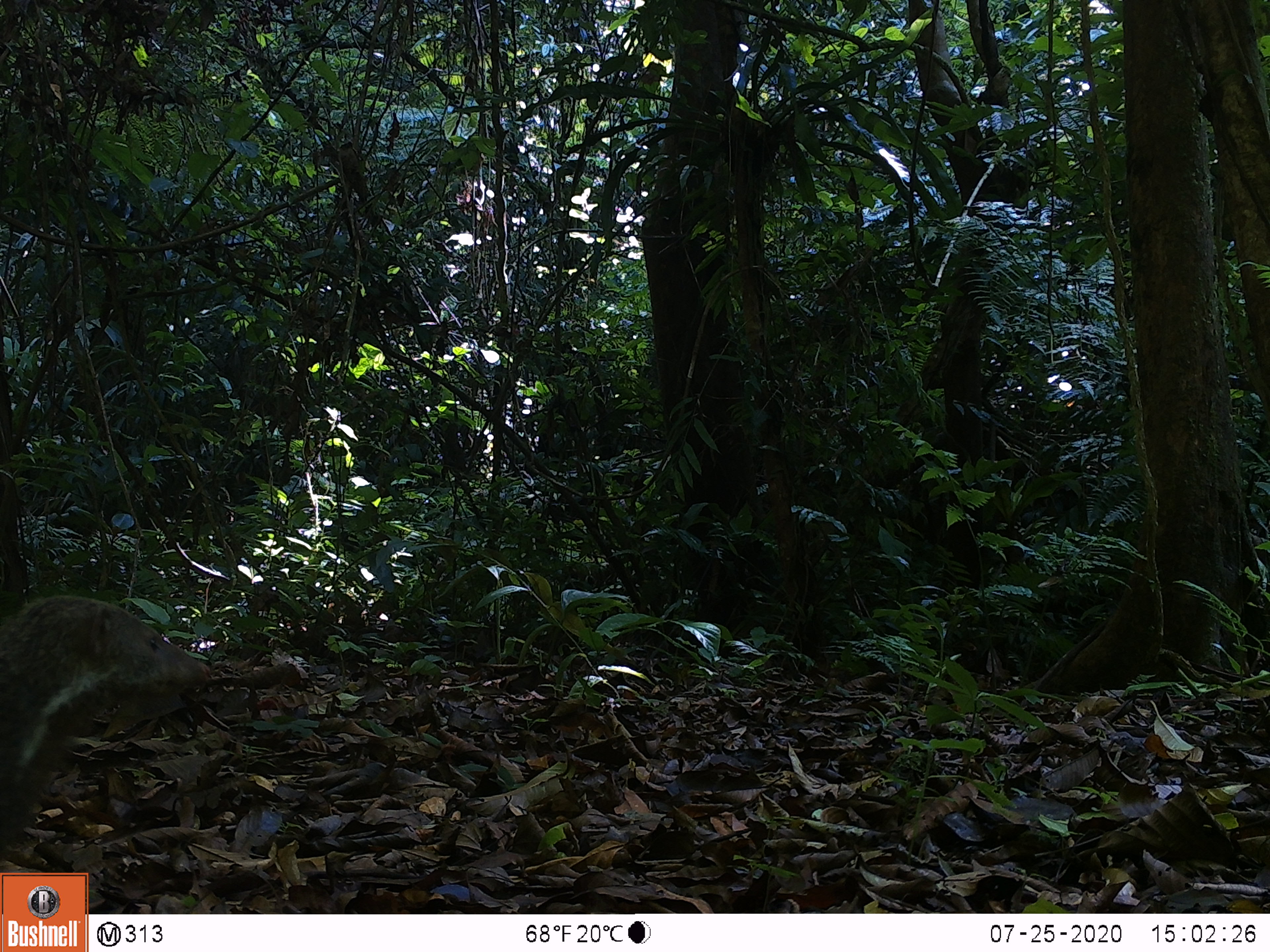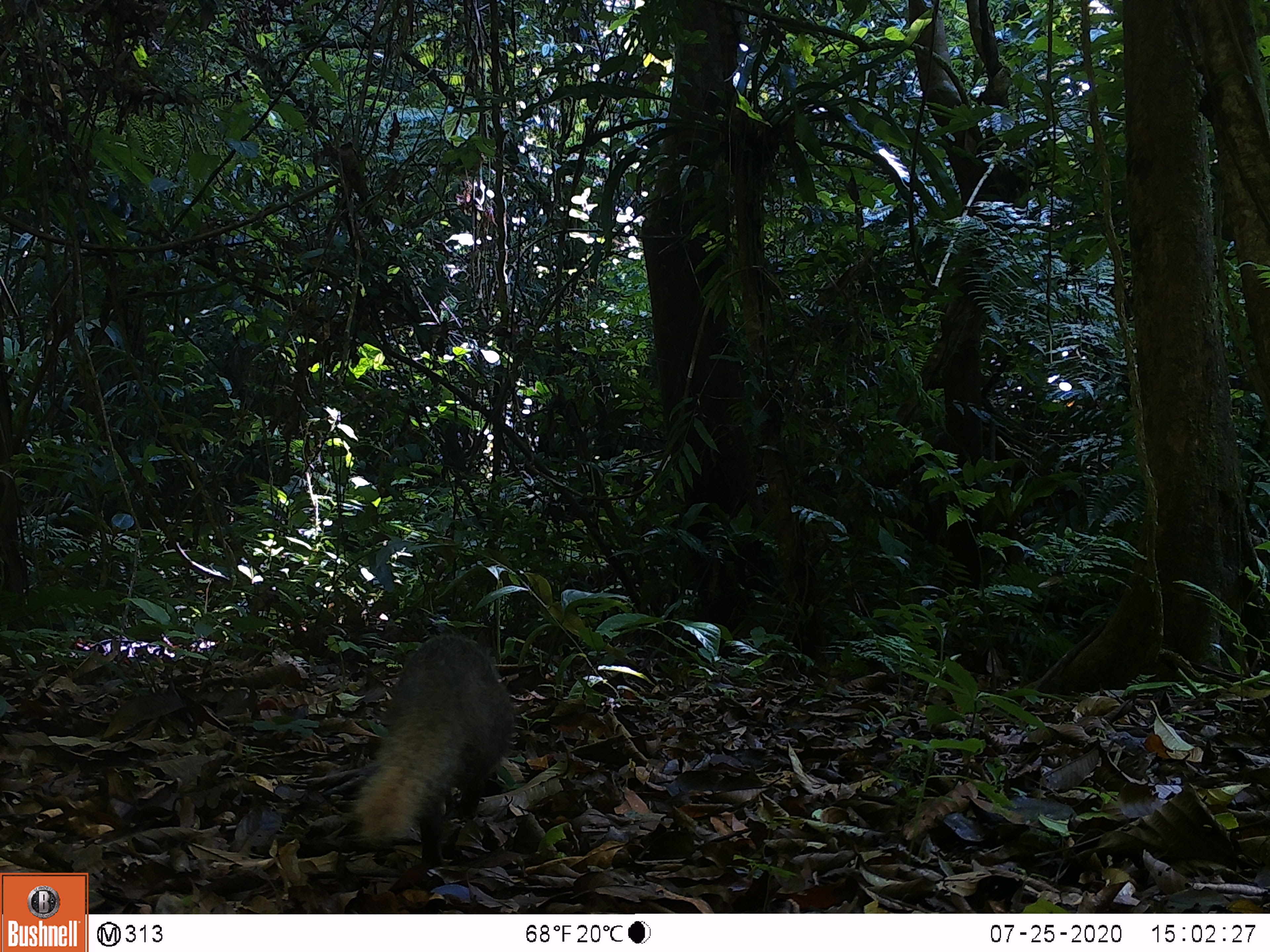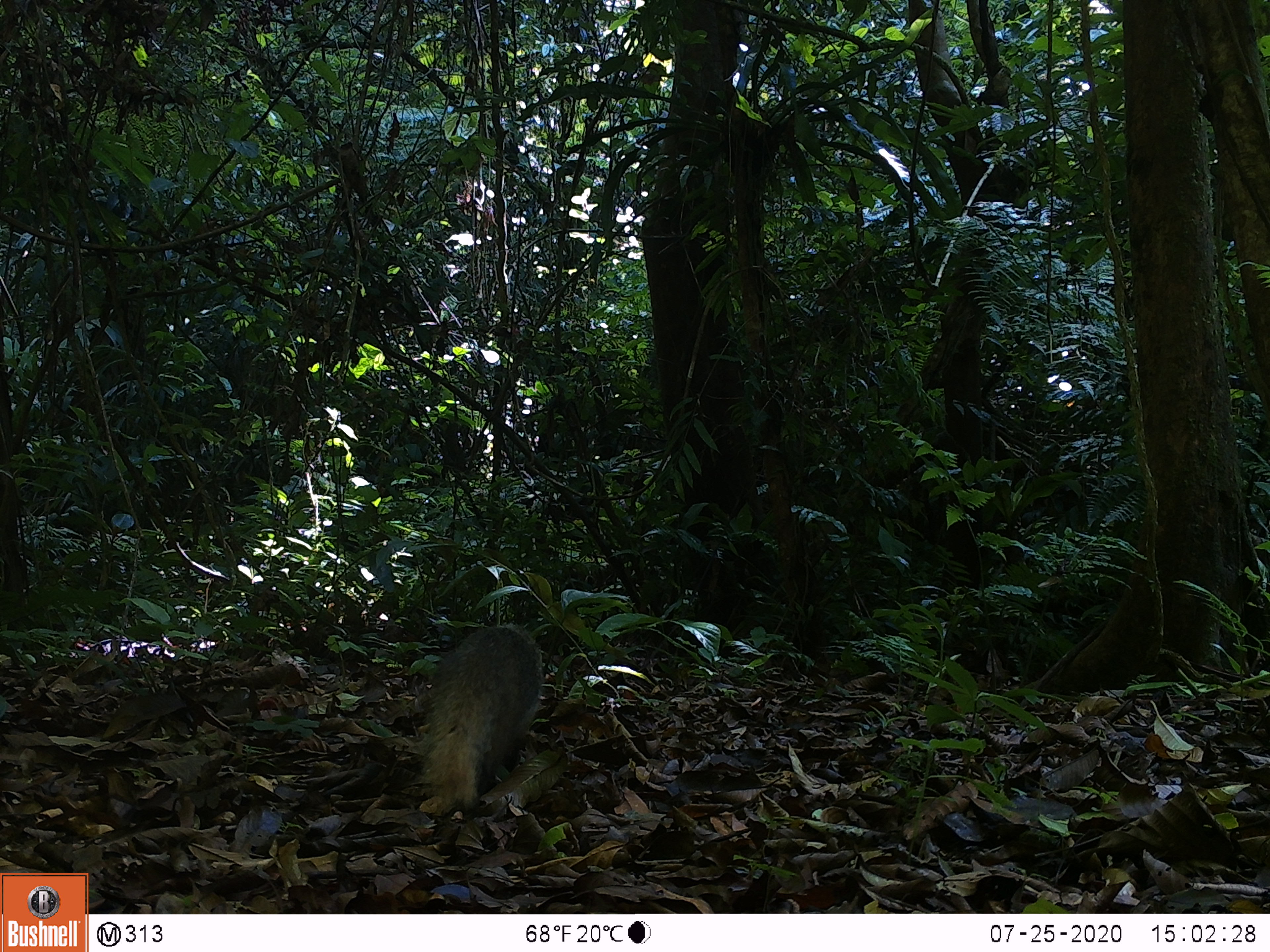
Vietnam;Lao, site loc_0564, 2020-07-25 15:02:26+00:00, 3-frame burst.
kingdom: Animalia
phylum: Chordata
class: Mammalia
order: Carnivora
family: Herpestidae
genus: Urva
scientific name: Urva urva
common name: crab-eating mongoose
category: crab eating mongoose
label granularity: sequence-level